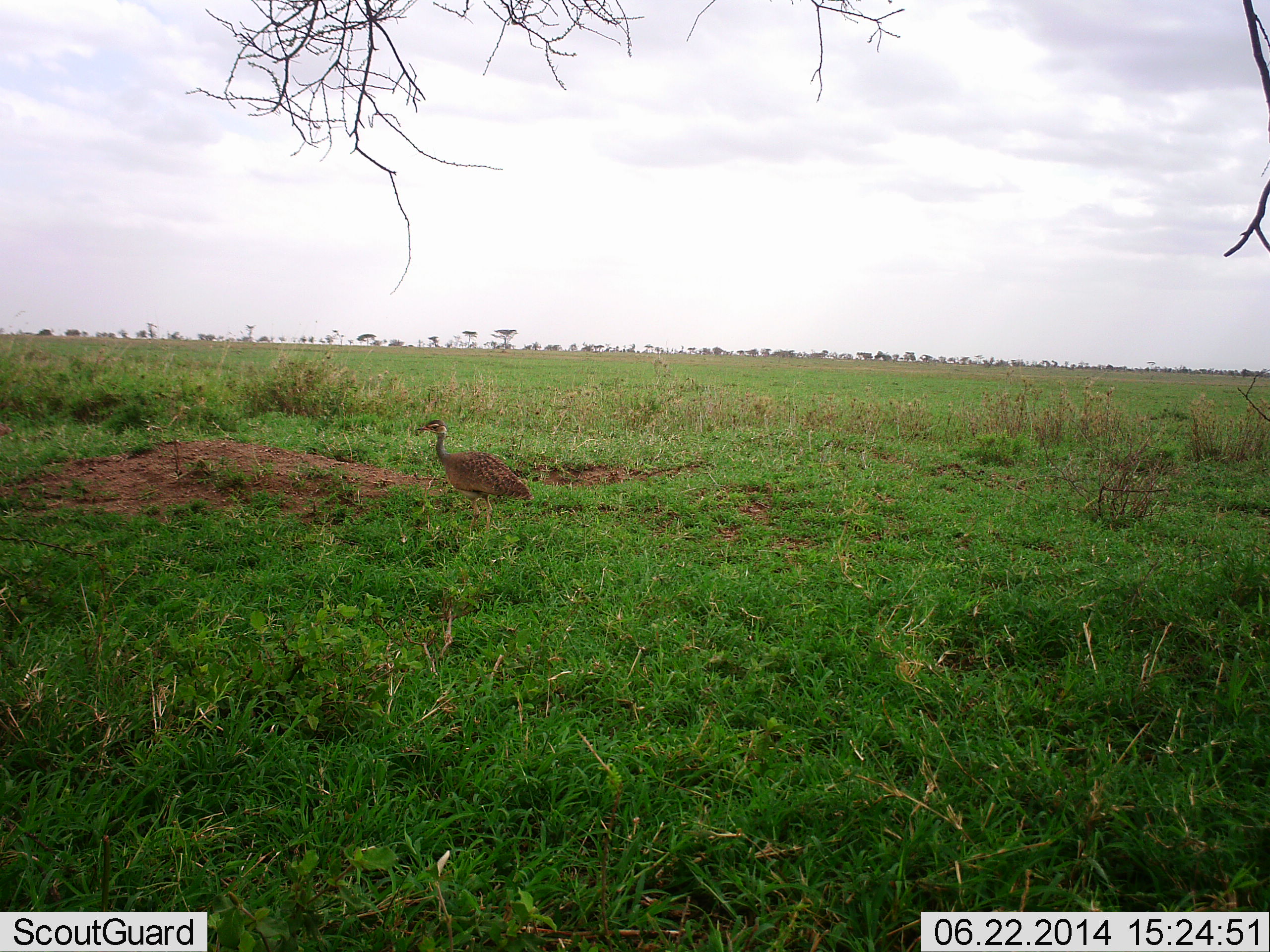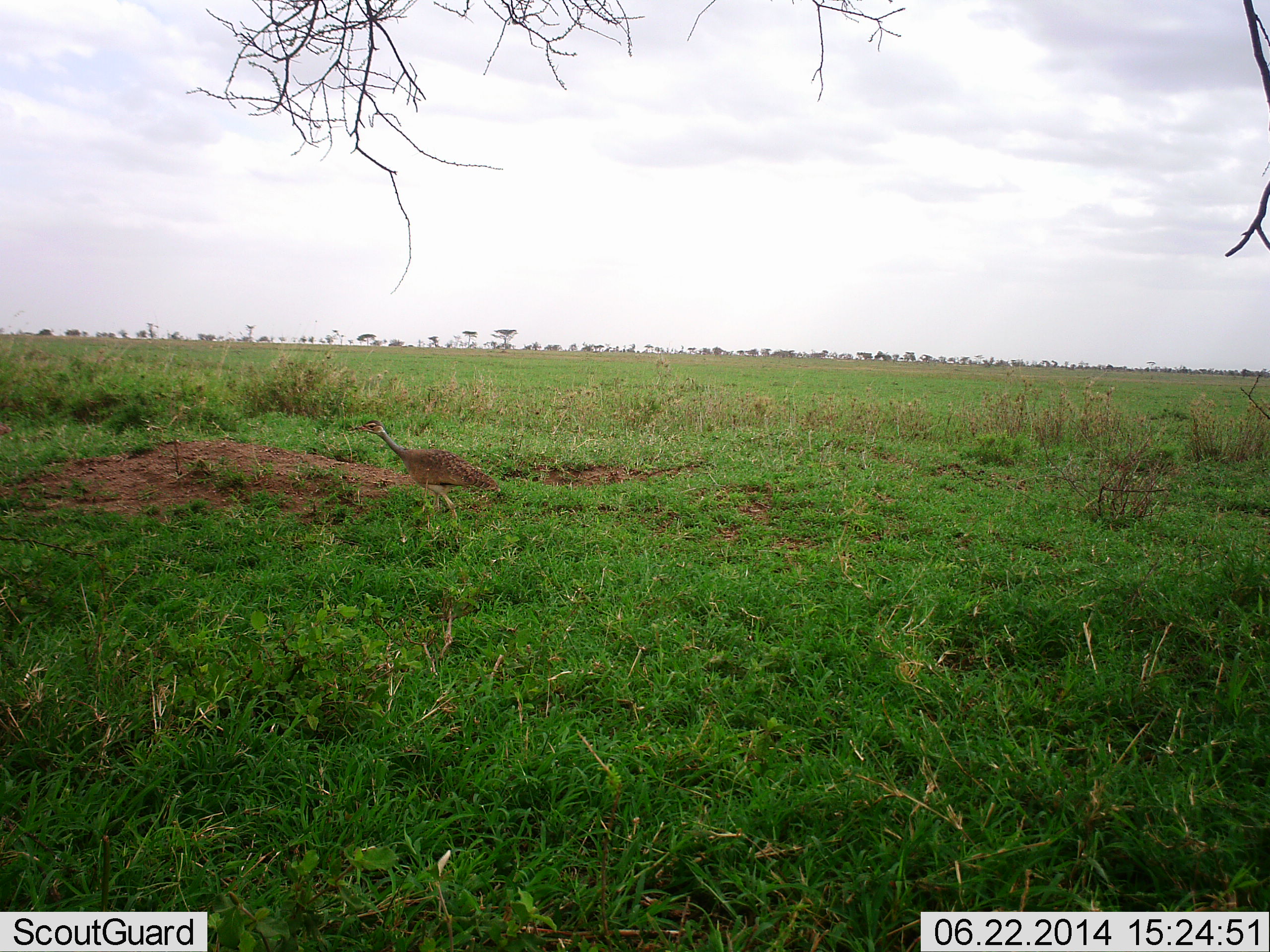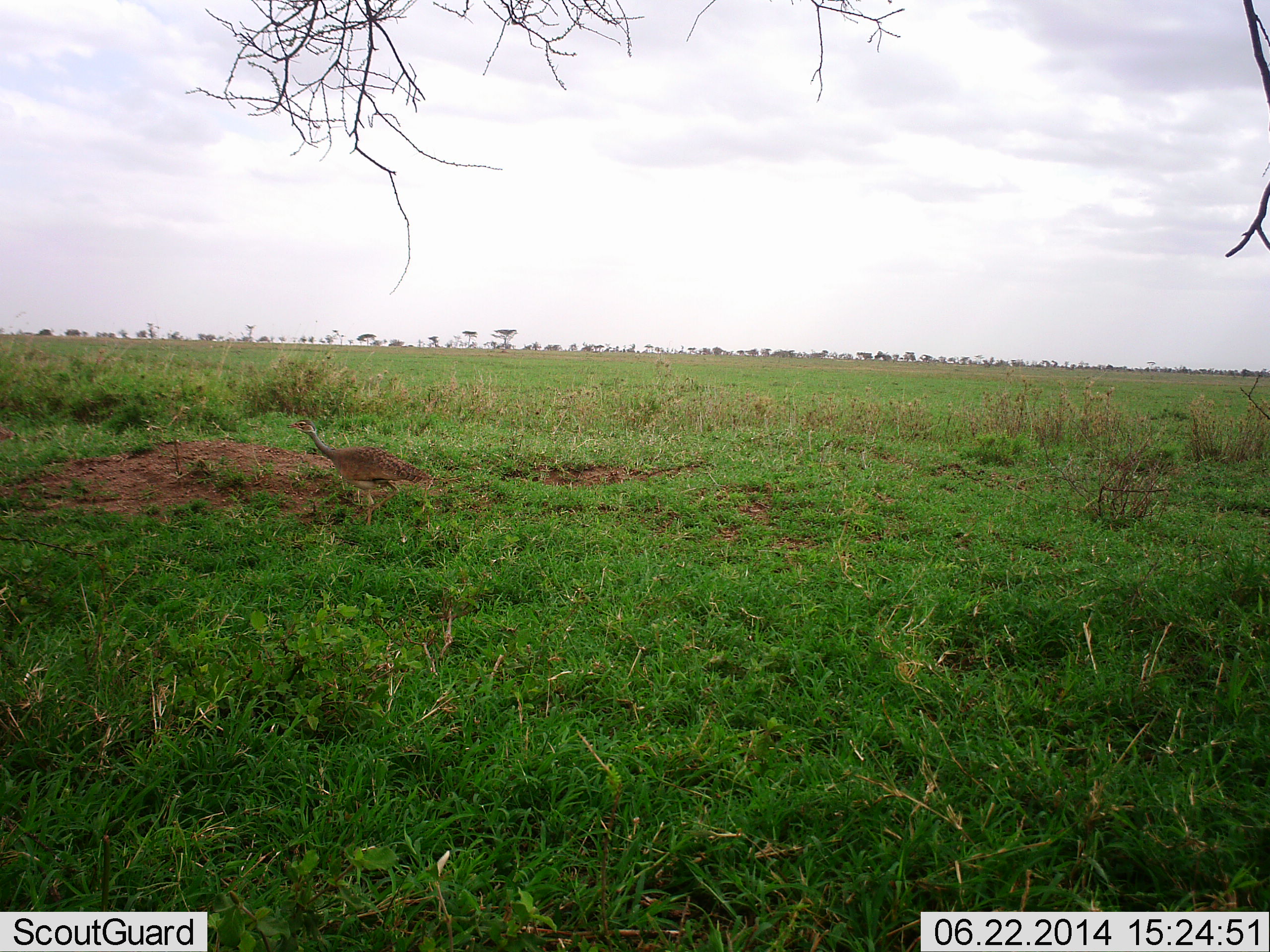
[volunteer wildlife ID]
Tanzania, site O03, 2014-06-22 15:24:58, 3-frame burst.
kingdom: Animalia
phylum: Chordata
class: Aves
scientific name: Aves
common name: bird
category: otherbird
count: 1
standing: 10%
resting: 0%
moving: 90%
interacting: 0%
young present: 0%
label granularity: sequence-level